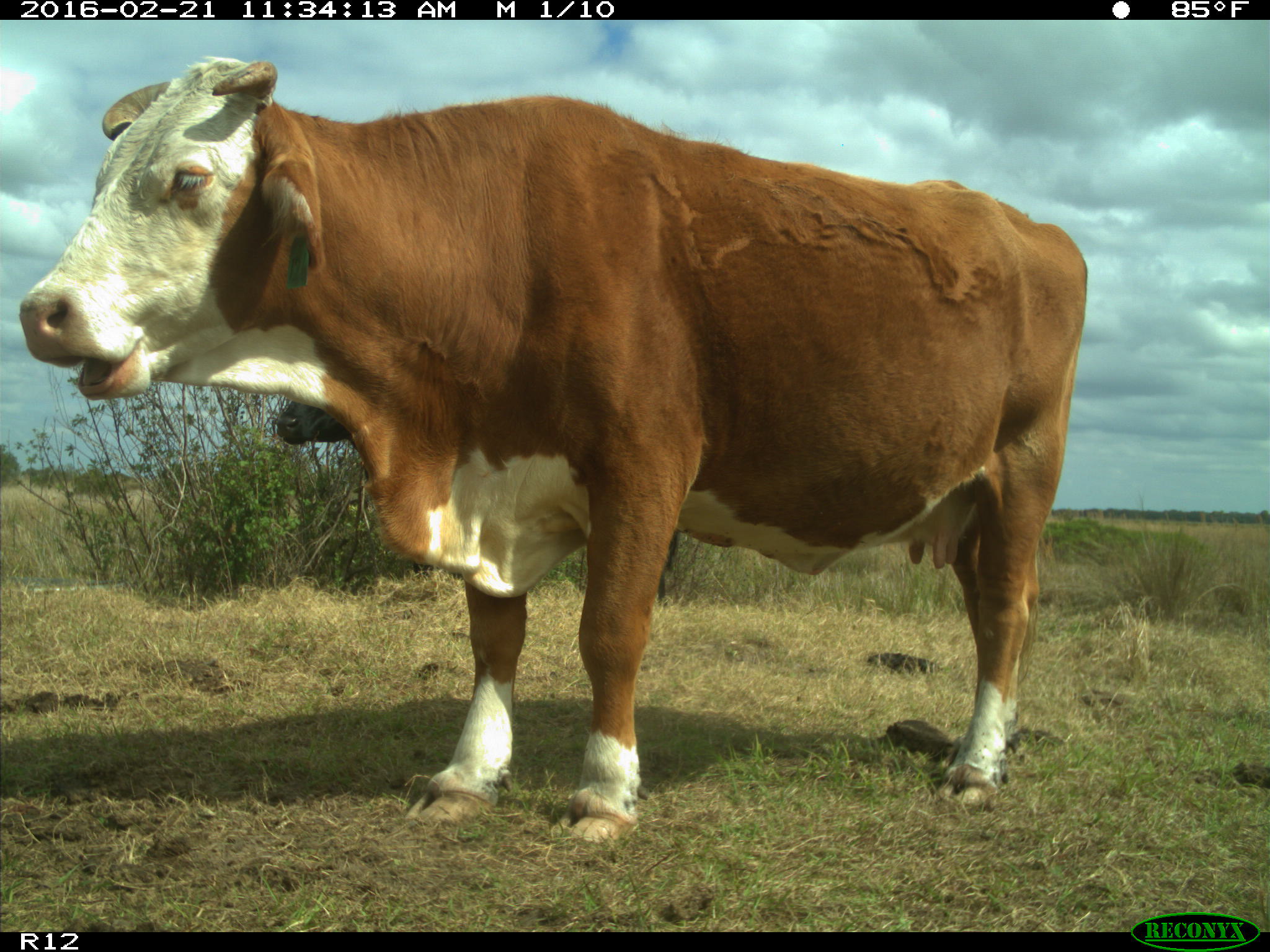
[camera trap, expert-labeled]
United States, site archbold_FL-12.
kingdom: Animalia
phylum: Chordata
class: Mammalia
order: Artiodactyla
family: Bovidae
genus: Bos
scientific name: Bos taurus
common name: domestic cow